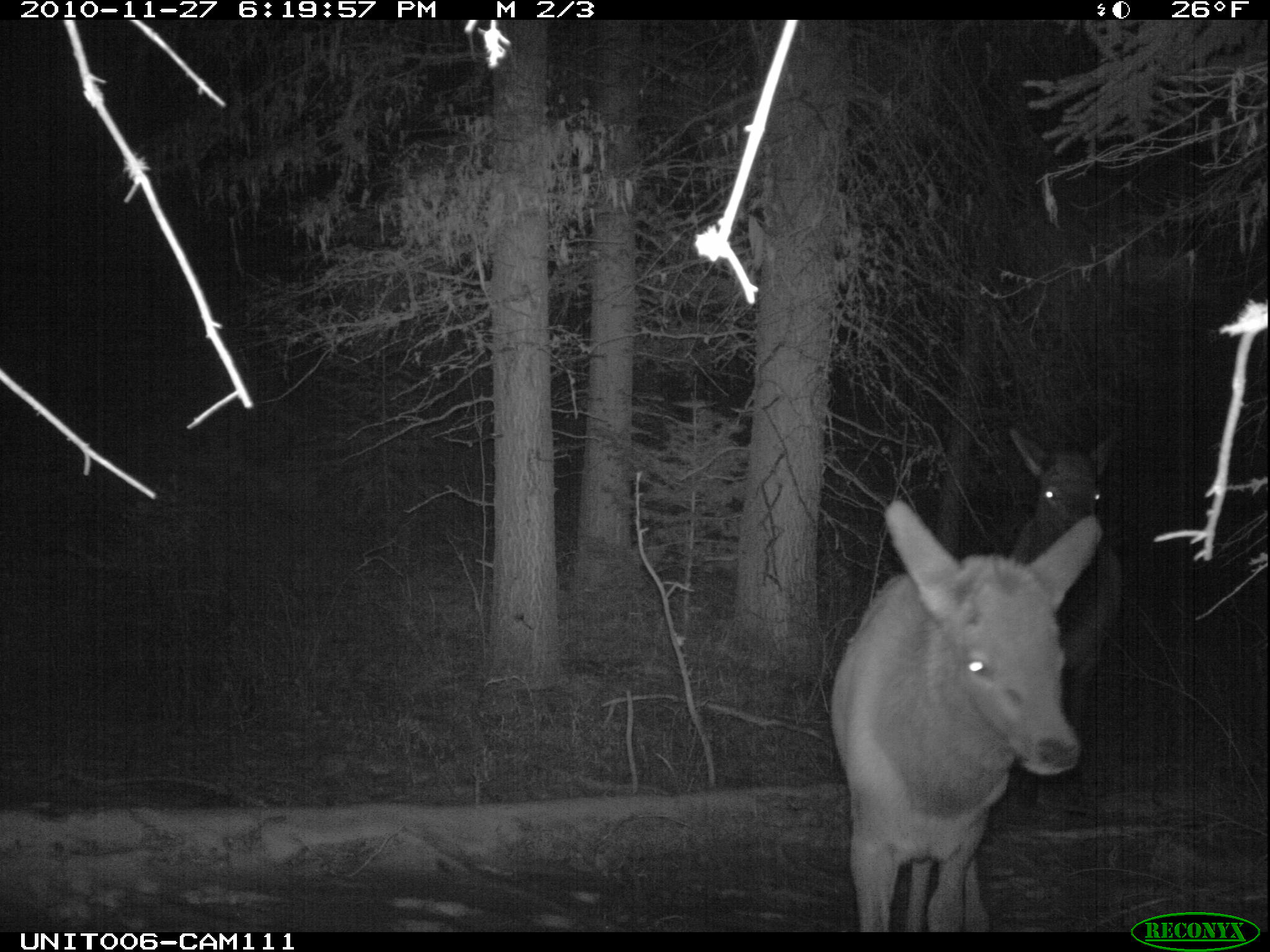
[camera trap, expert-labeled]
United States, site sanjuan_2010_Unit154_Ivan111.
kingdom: Animalia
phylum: Chordata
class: Mammalia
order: Artiodactyla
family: Cervidae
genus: Cervus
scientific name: Cervus elaphus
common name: red deer